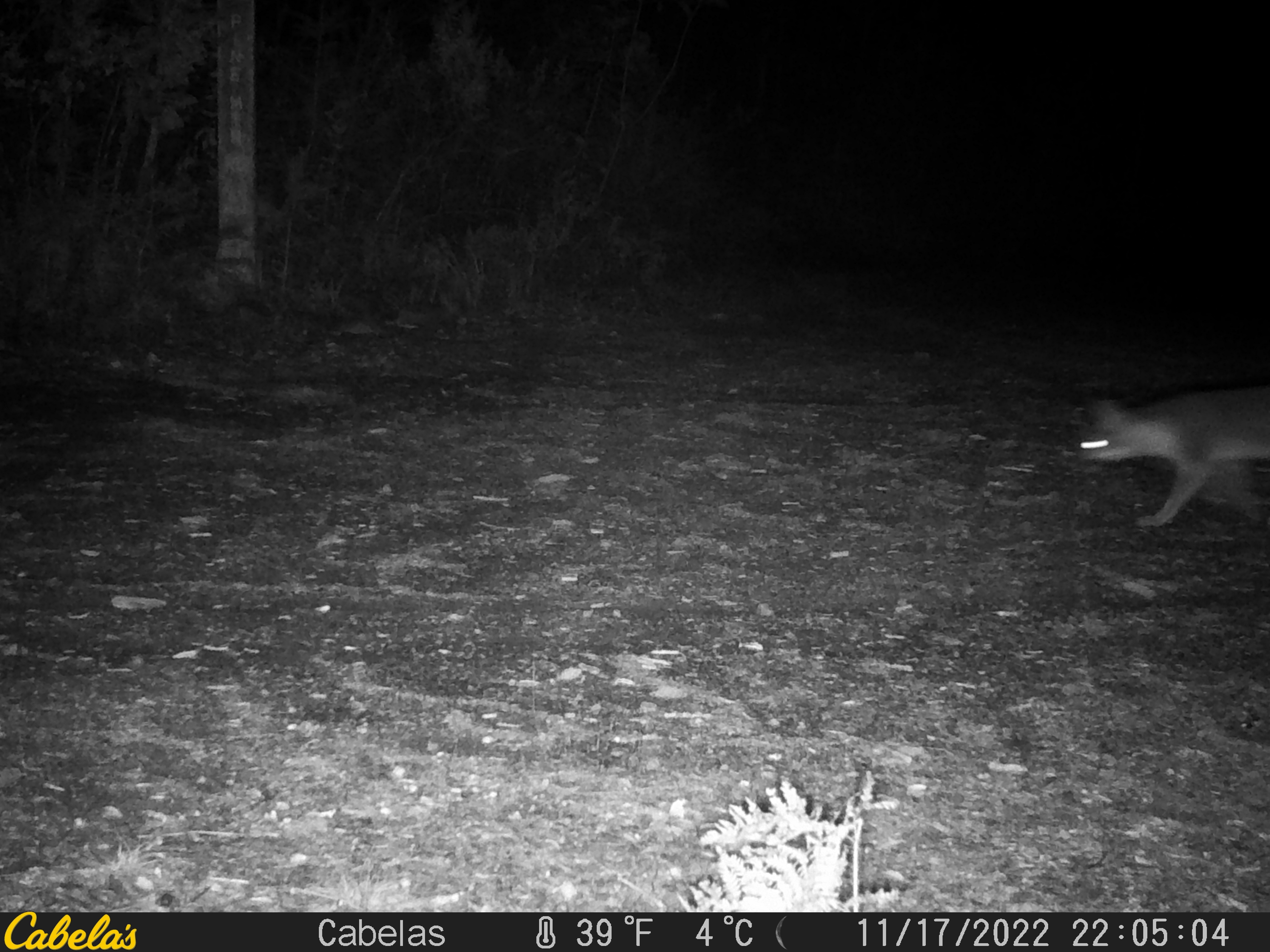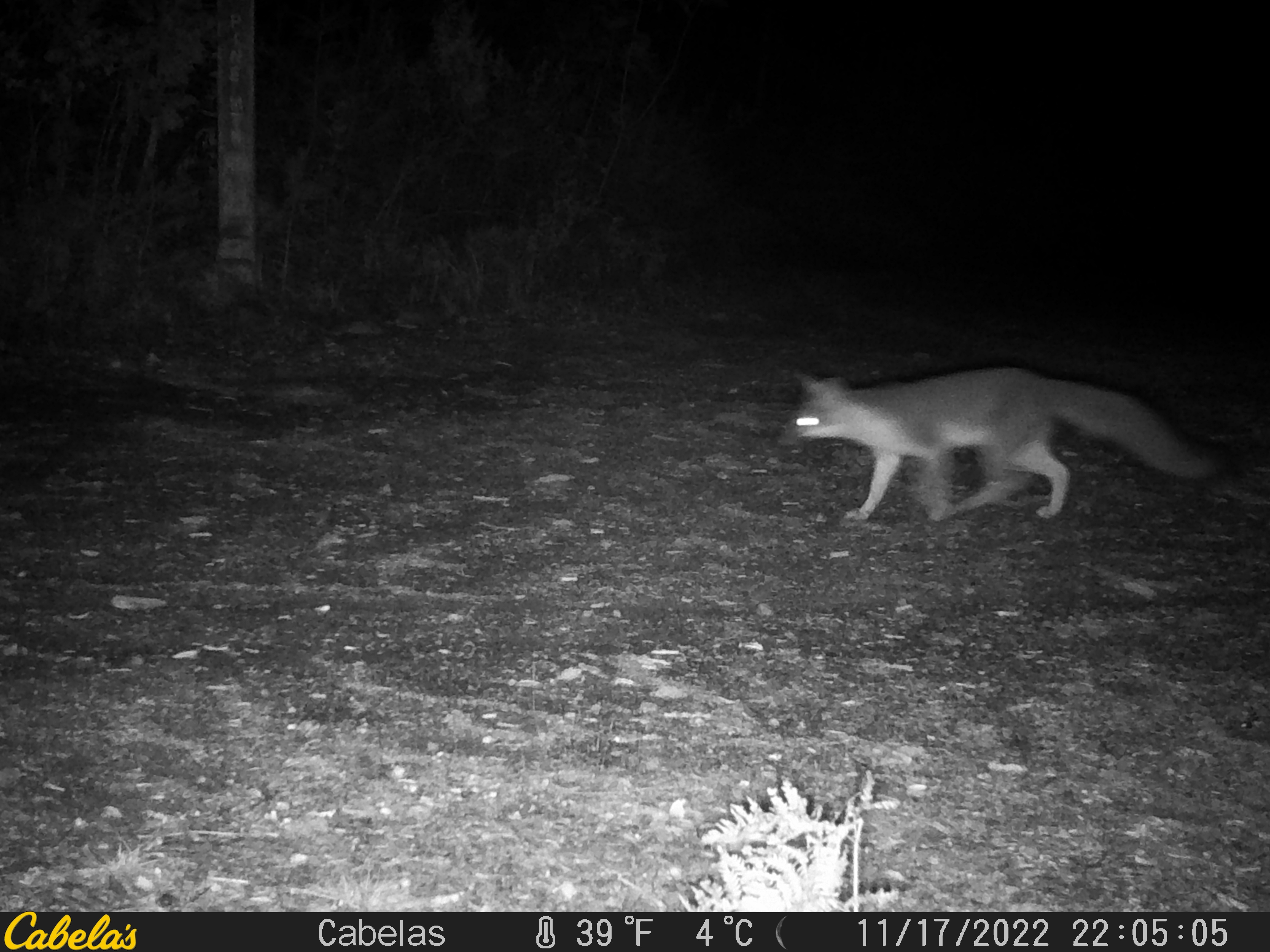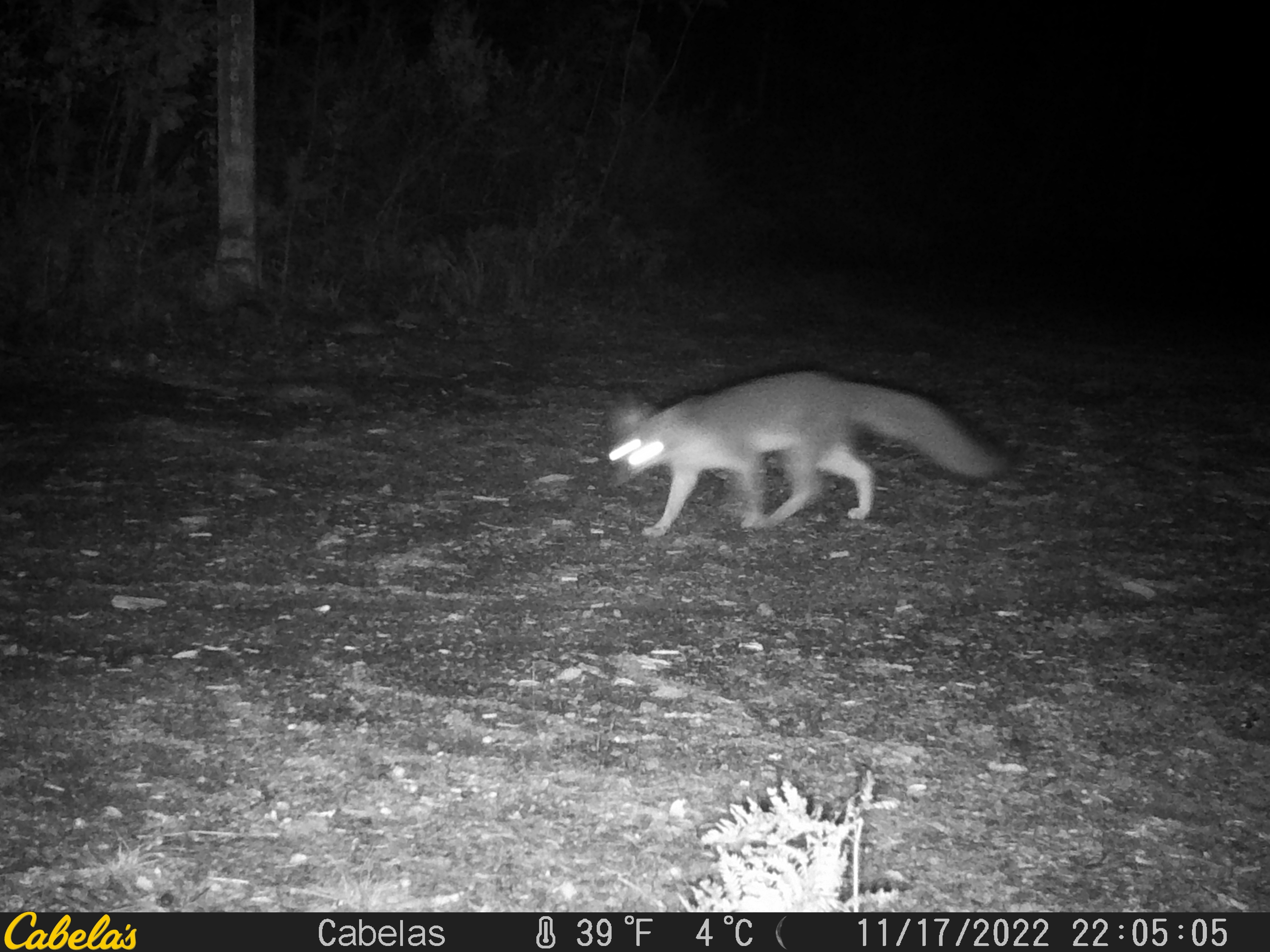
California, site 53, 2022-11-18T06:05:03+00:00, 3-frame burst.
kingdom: Animalia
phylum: Chordata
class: Mammalia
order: Carnivora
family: Canidae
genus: Urocyon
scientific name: Urocyon cinereoargenteus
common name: gray fox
Gray fox (Urocyon cinereoargenteus).